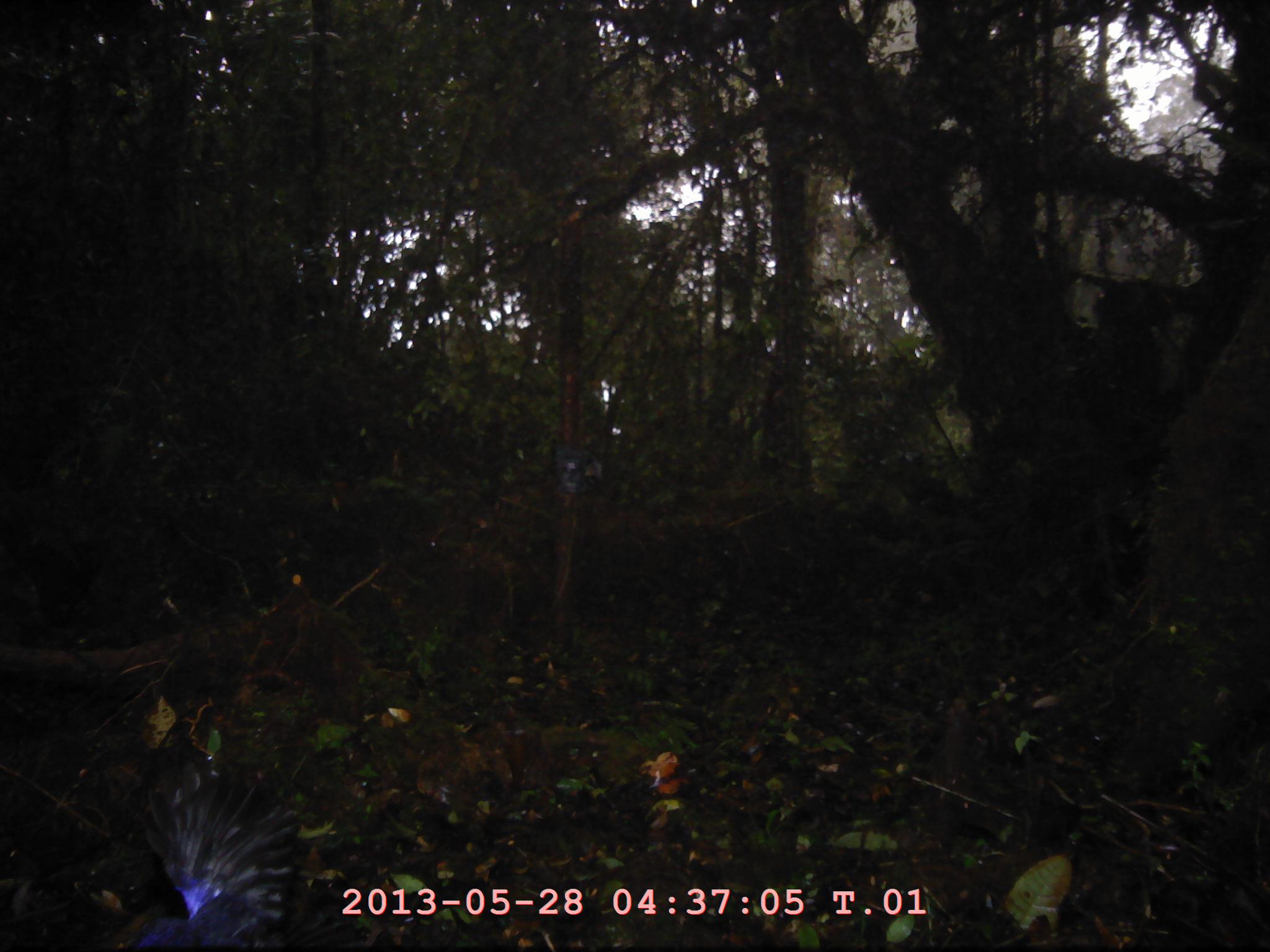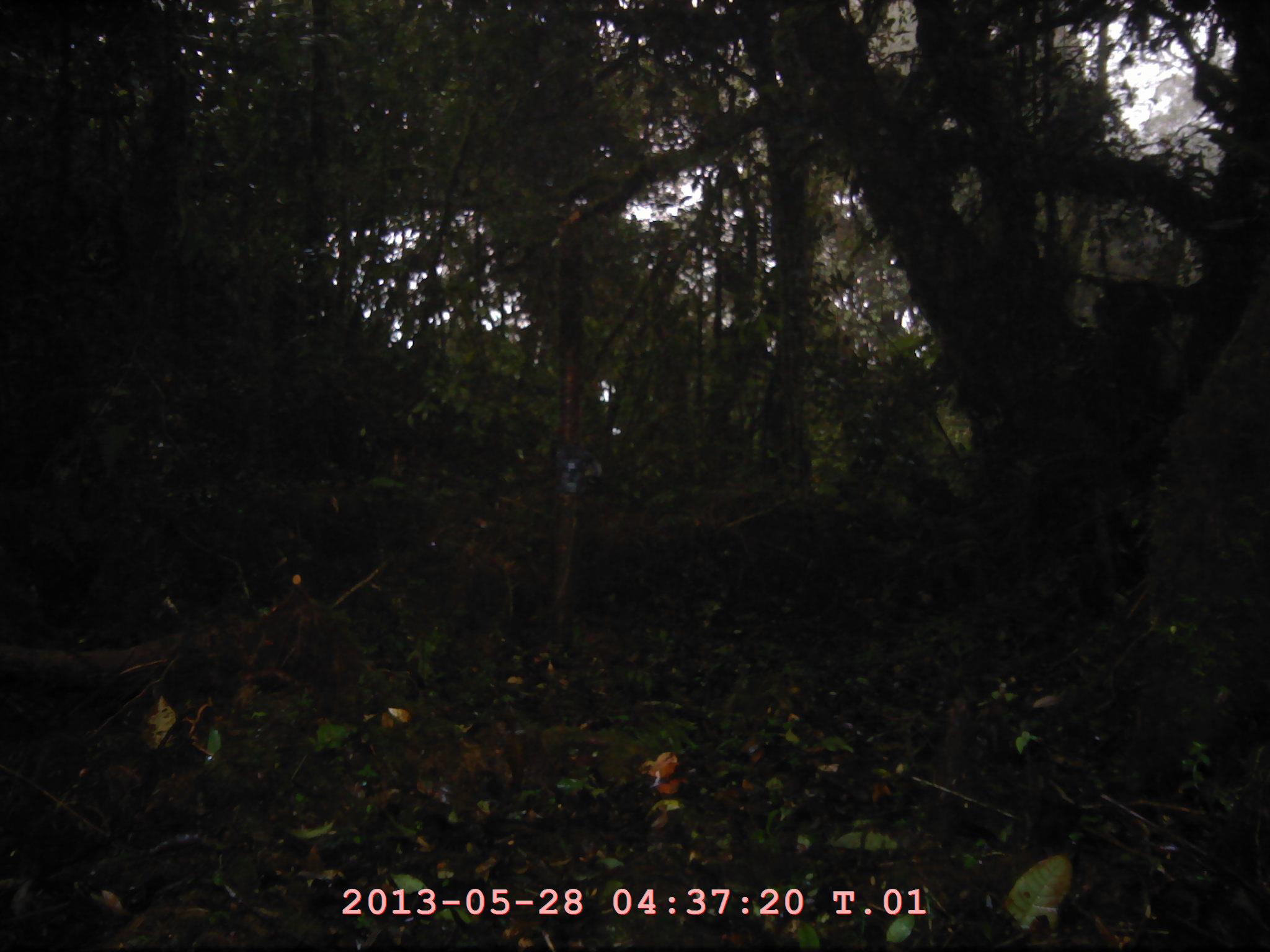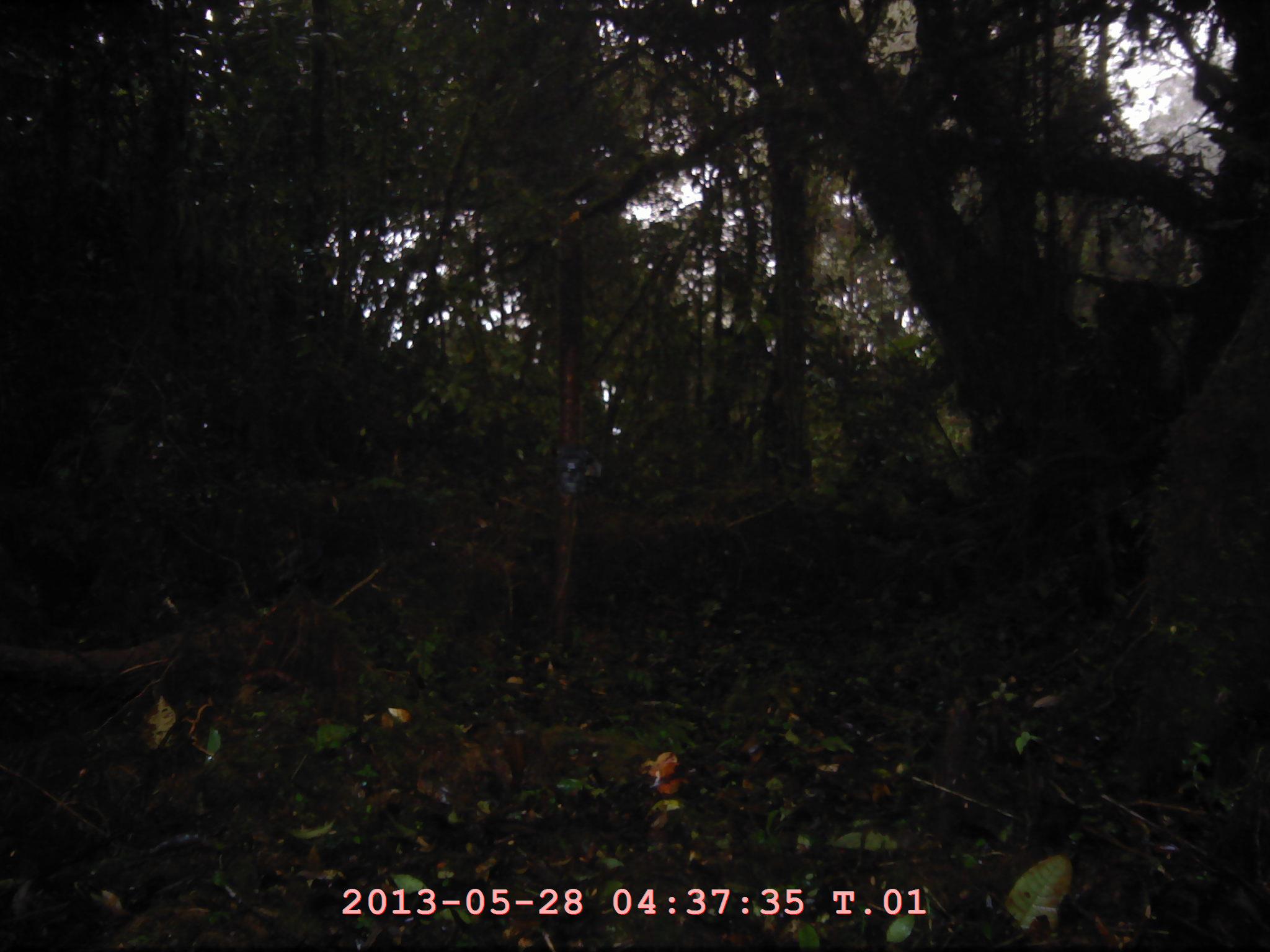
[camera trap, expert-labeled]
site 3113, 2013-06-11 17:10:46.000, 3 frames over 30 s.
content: unidentified animal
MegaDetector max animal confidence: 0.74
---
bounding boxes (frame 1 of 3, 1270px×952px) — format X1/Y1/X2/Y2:
unknown: 112/744/305/949